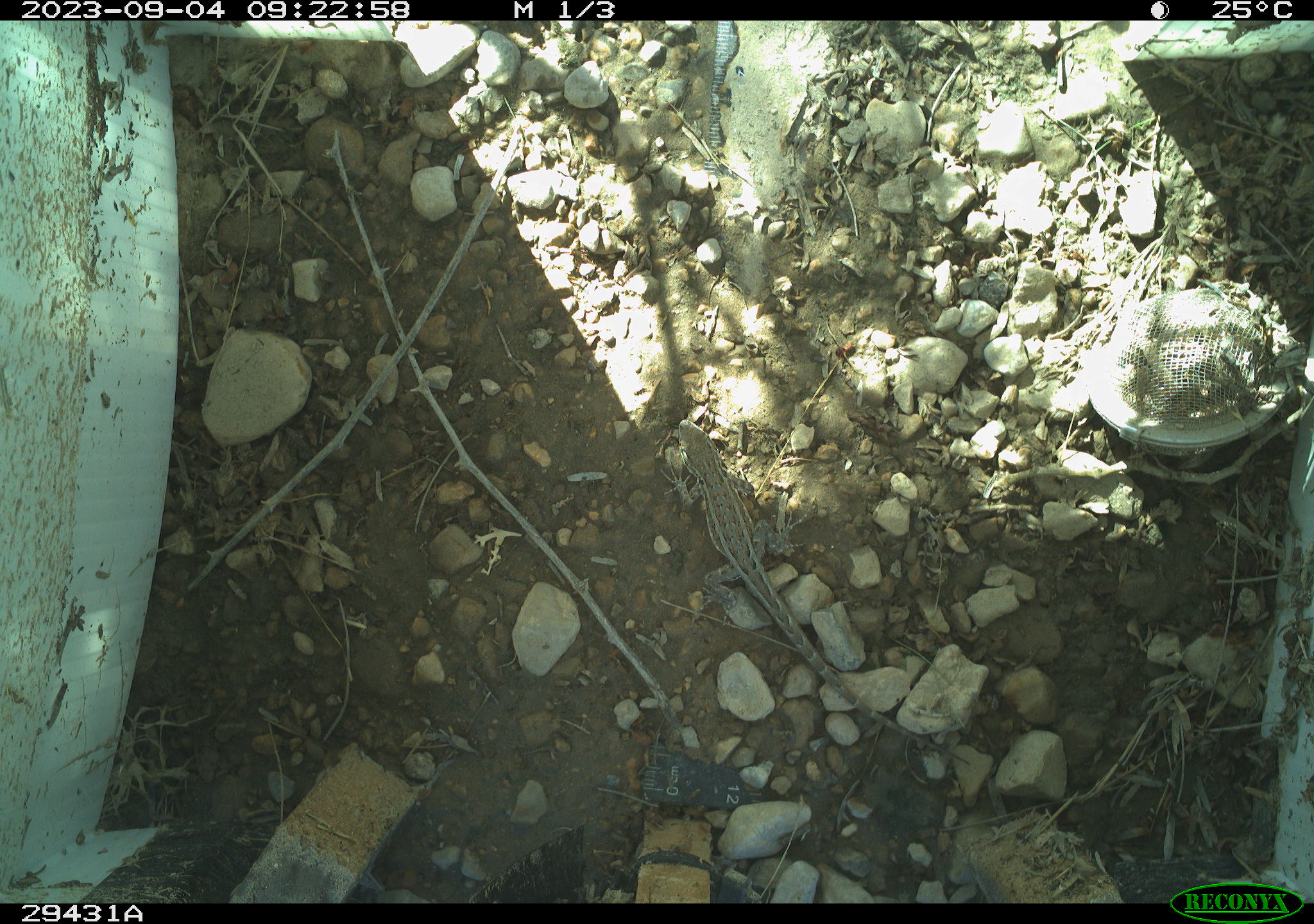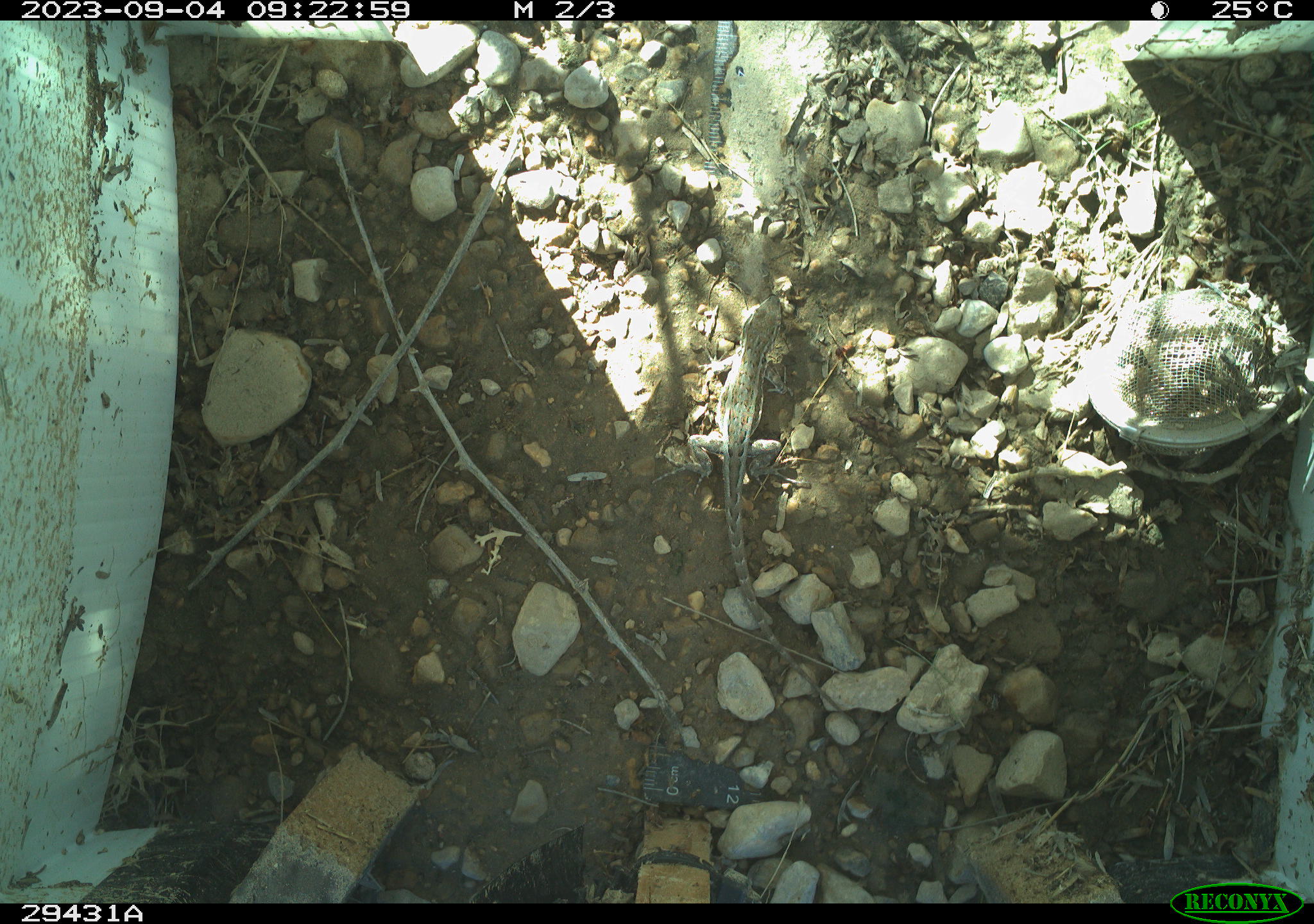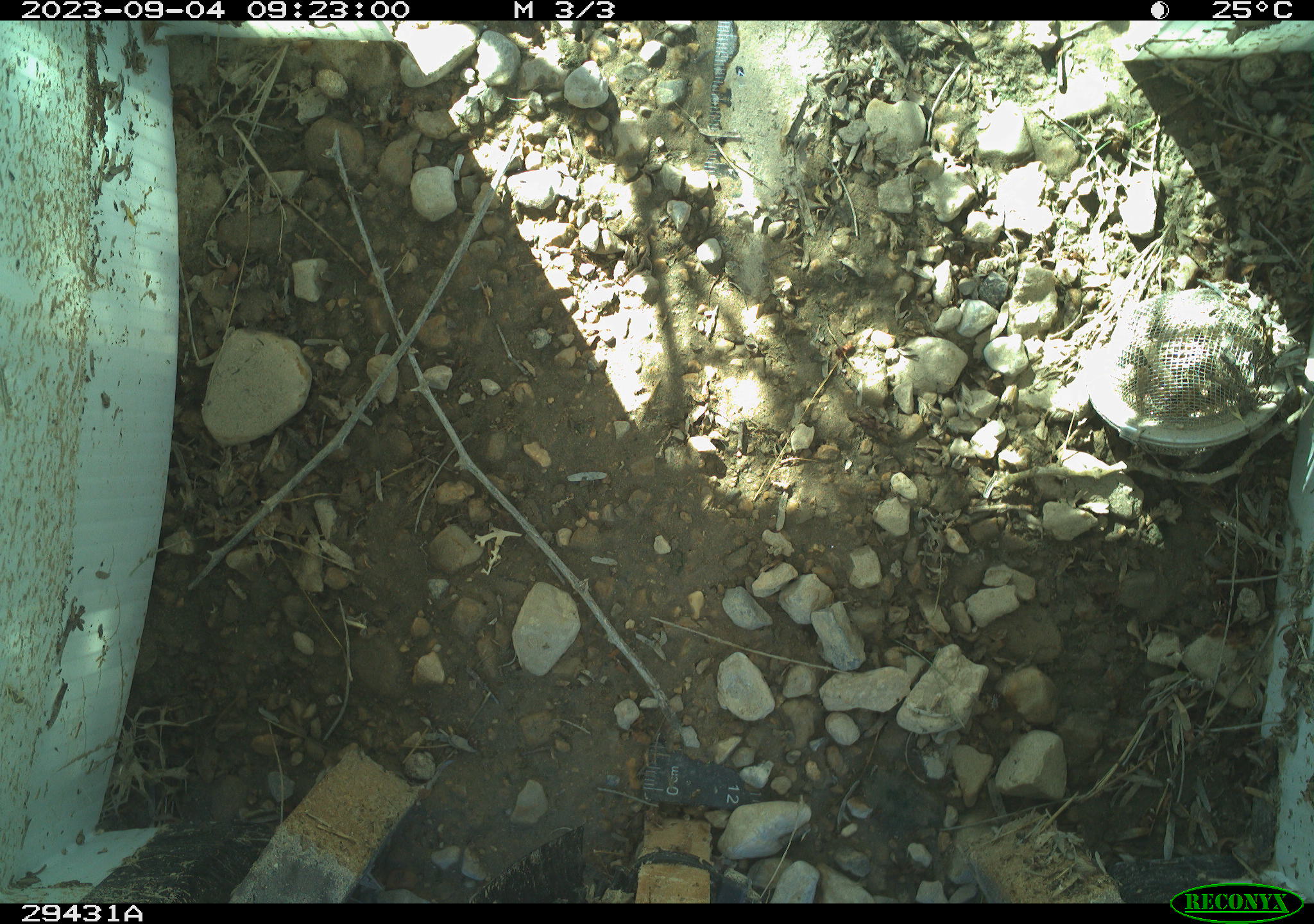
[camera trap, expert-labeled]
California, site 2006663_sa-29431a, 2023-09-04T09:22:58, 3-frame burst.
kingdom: Animalia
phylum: Chordata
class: Reptilia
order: Squamata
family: Crotaphytidae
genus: Crotaphytus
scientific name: Crotaphytus bicinctores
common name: great basin collared lizard